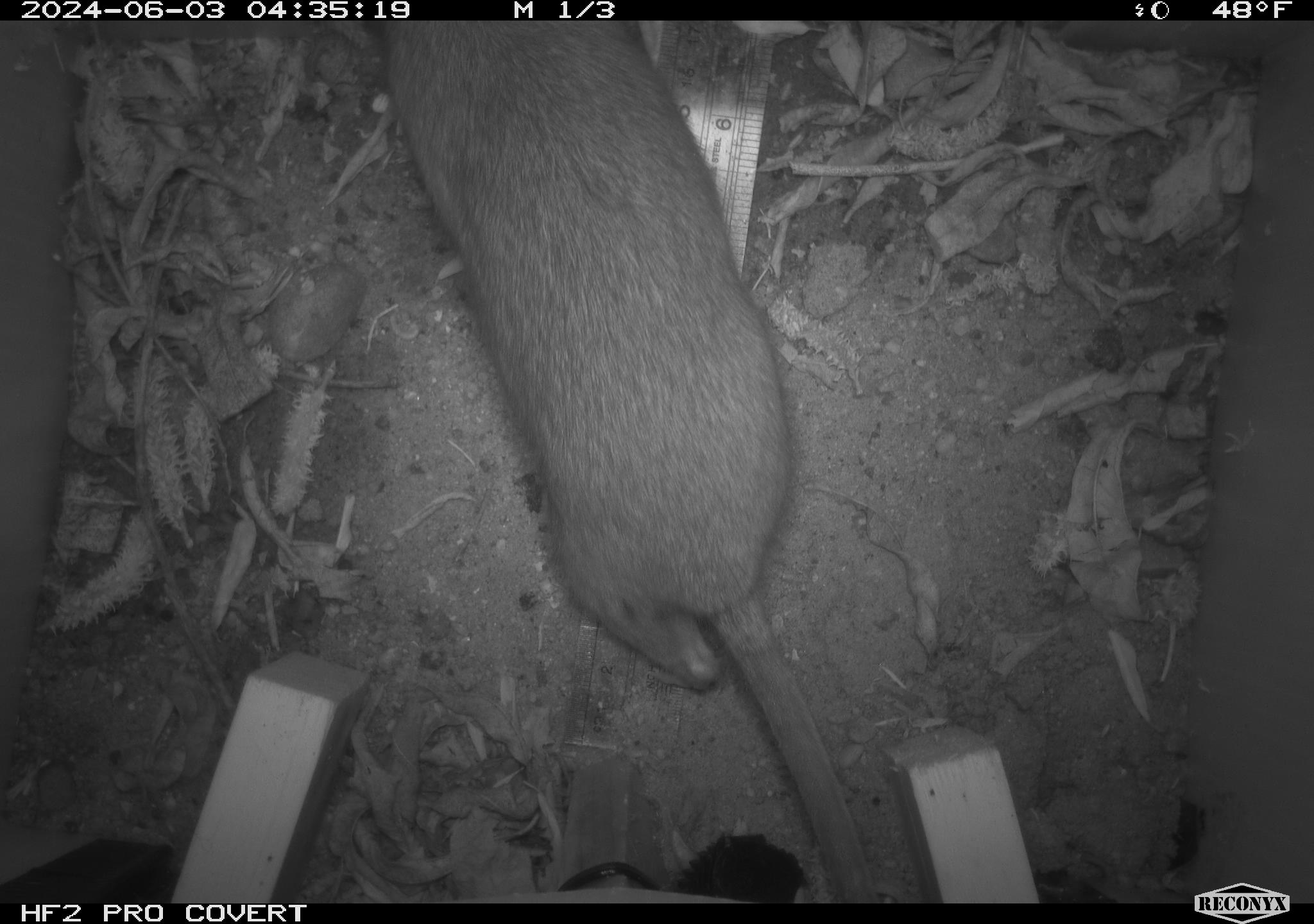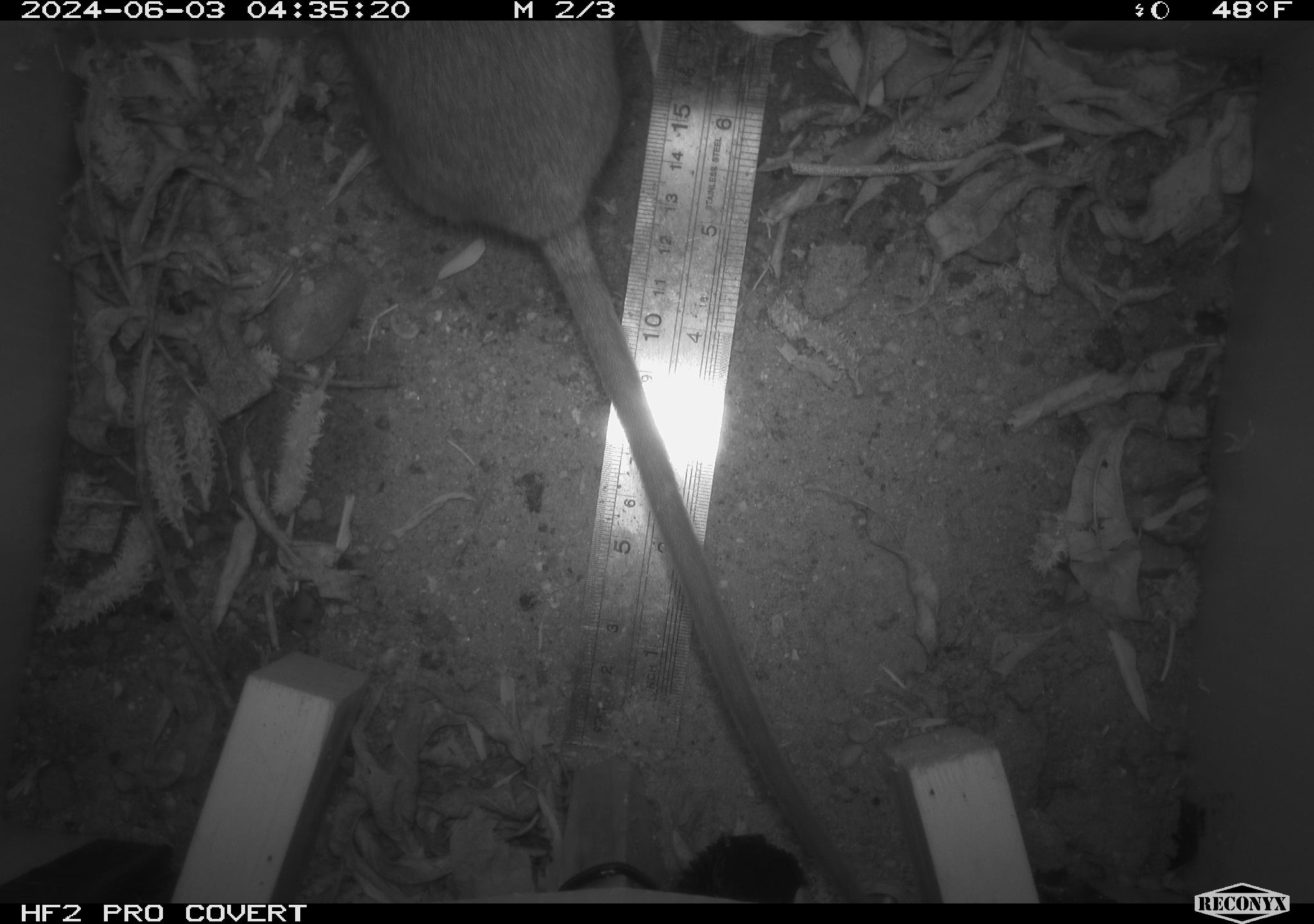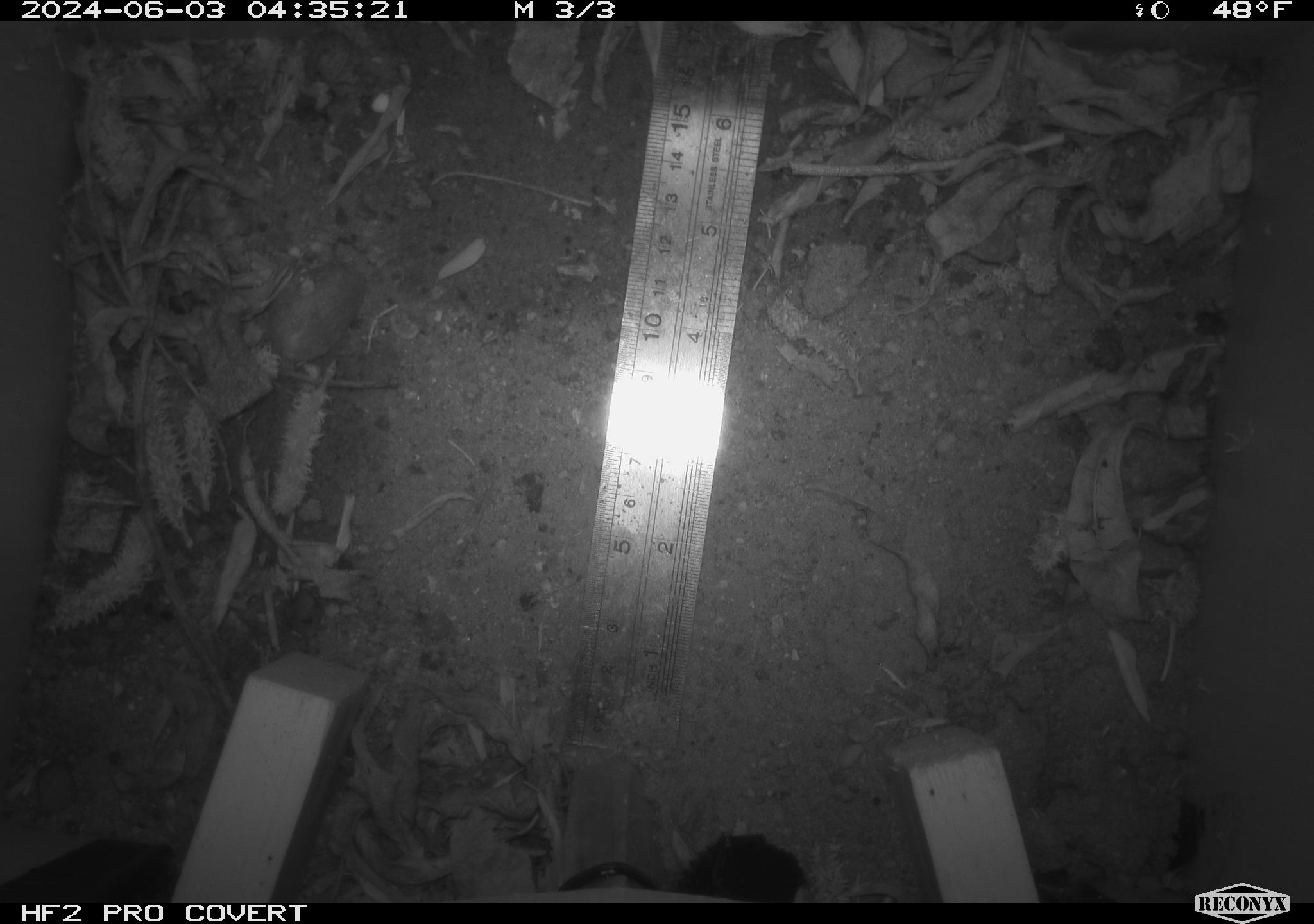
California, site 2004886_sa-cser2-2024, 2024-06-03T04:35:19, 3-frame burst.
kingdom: Animalia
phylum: Chordata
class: Mammalia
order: Rodentia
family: Muridae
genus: Rattus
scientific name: Rattus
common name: rat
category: rattus species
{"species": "rattus species (rat) (Rattus)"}